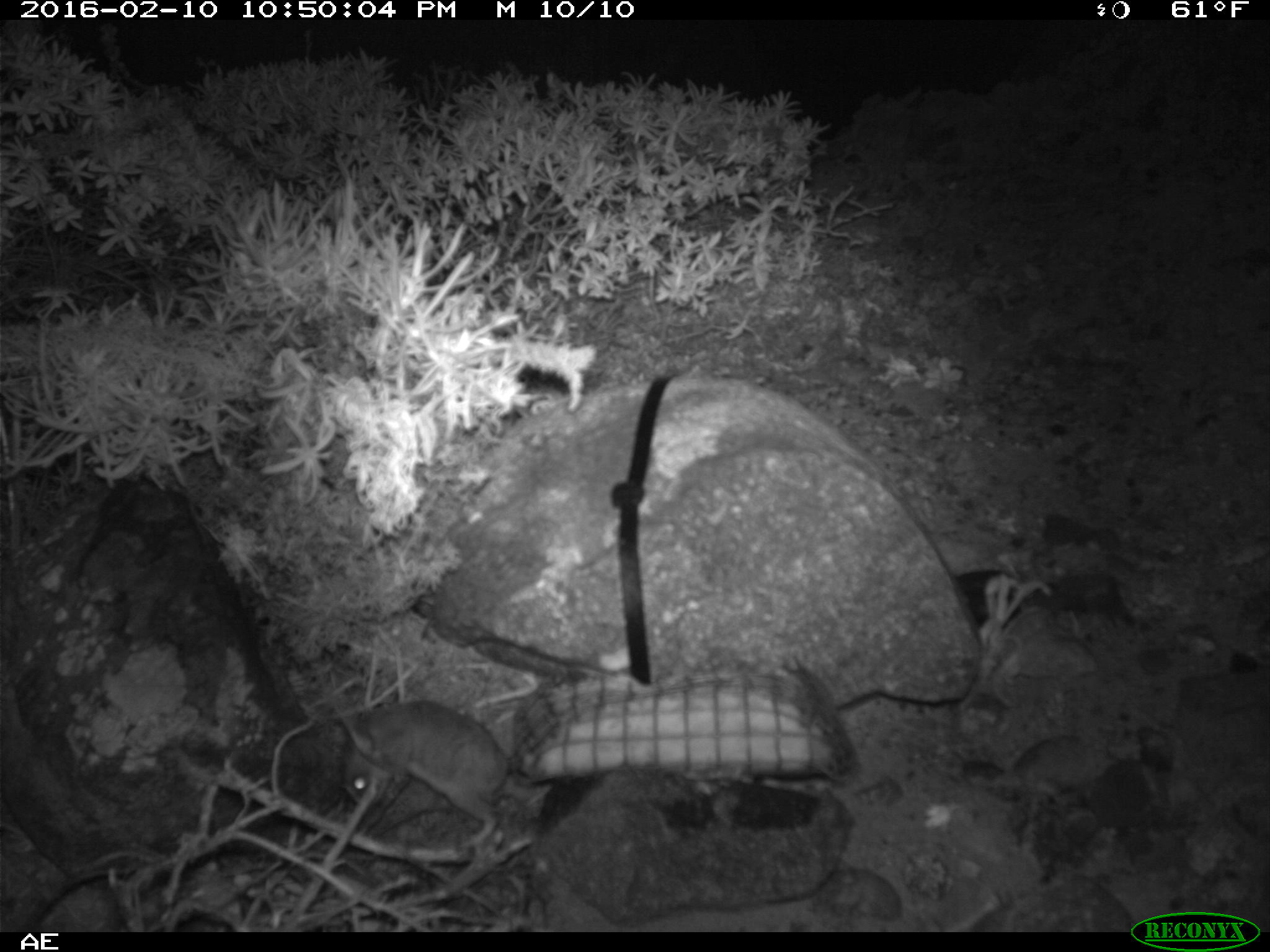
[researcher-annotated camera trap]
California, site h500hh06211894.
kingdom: Animalia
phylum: Chordata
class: Mammalia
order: Rodentia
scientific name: Rodentia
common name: rodent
Rodent (Rodentia).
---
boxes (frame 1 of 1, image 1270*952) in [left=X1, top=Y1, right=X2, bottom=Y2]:
rodent: [left=343, top=699, right=507, bottom=846]